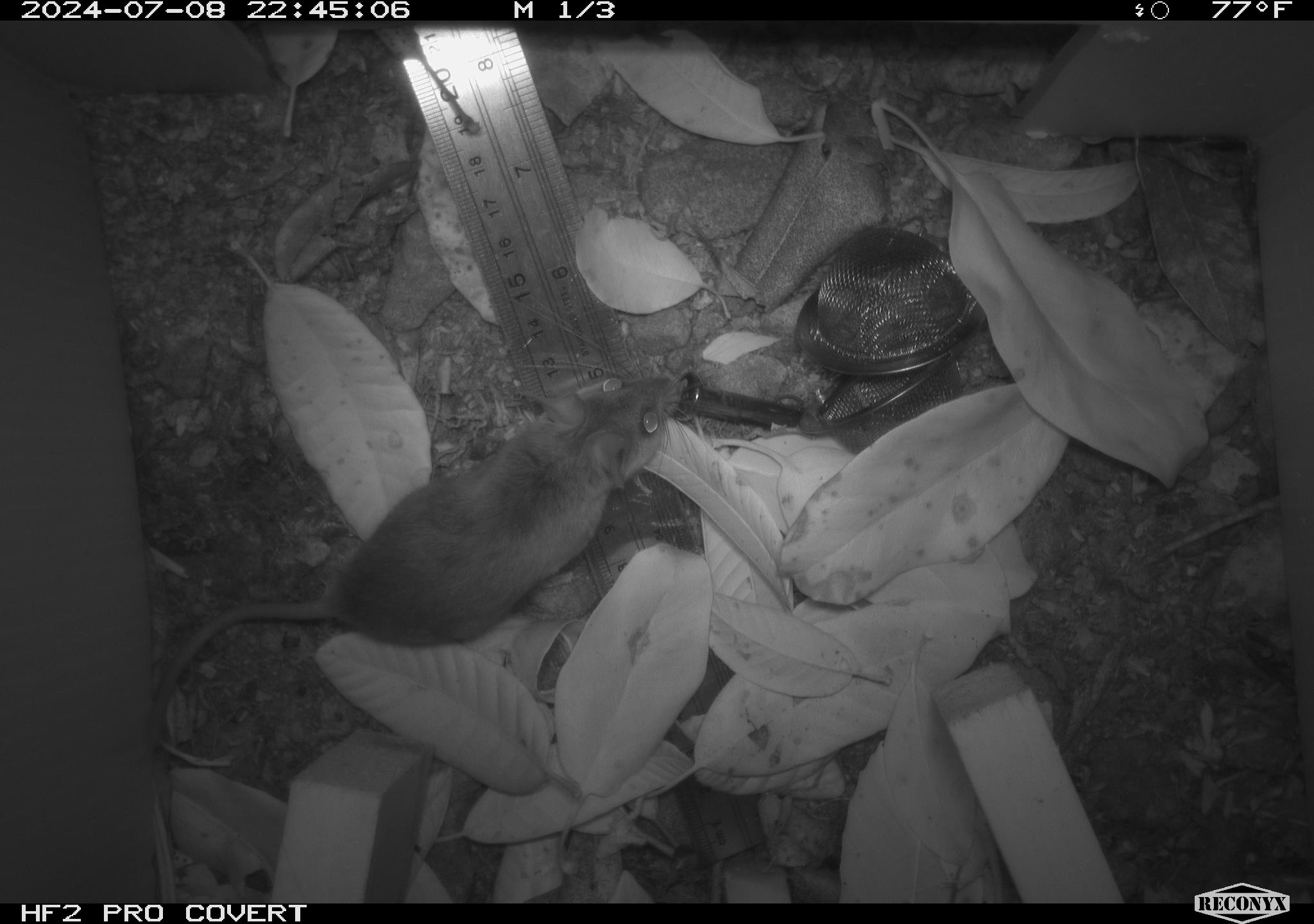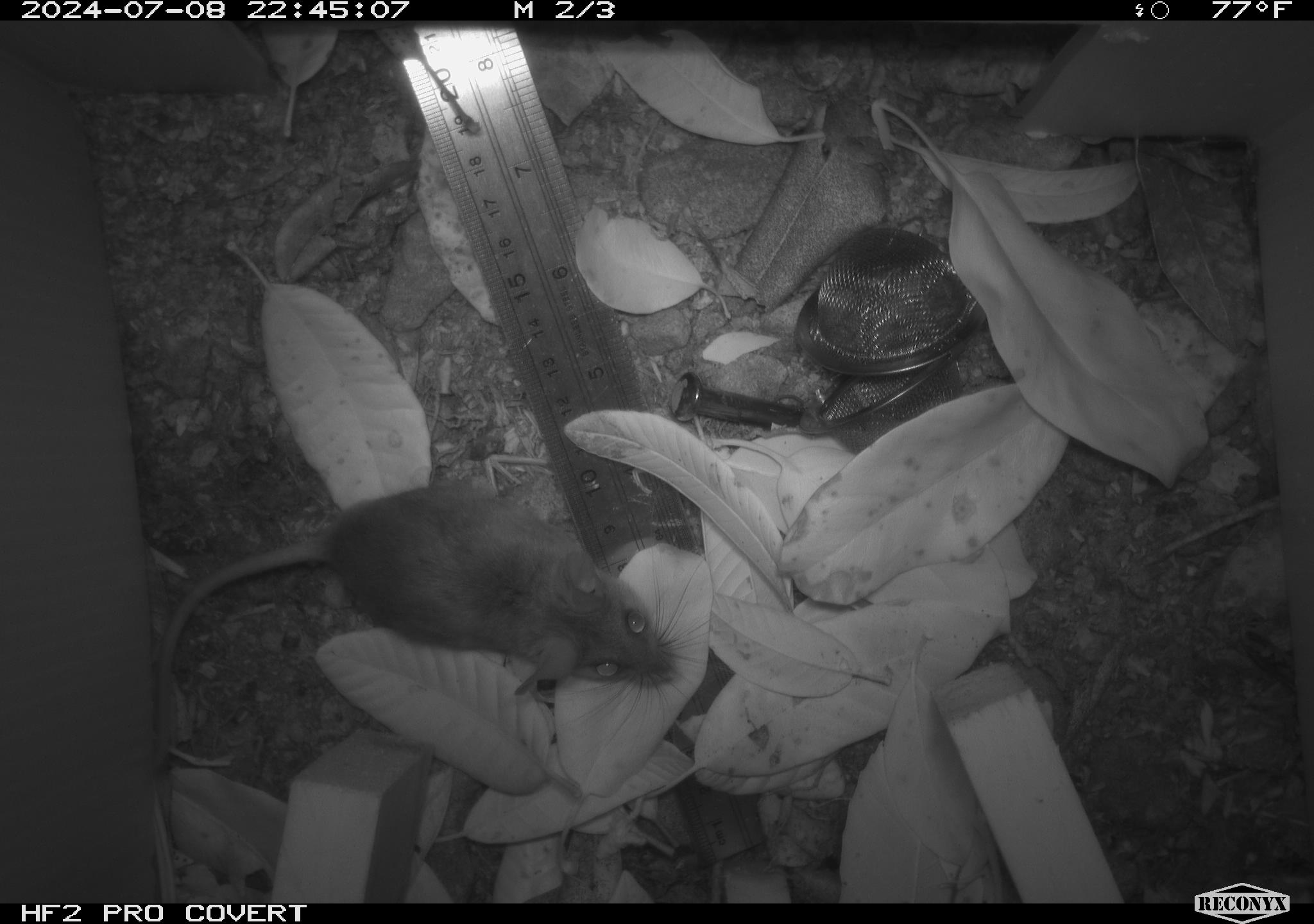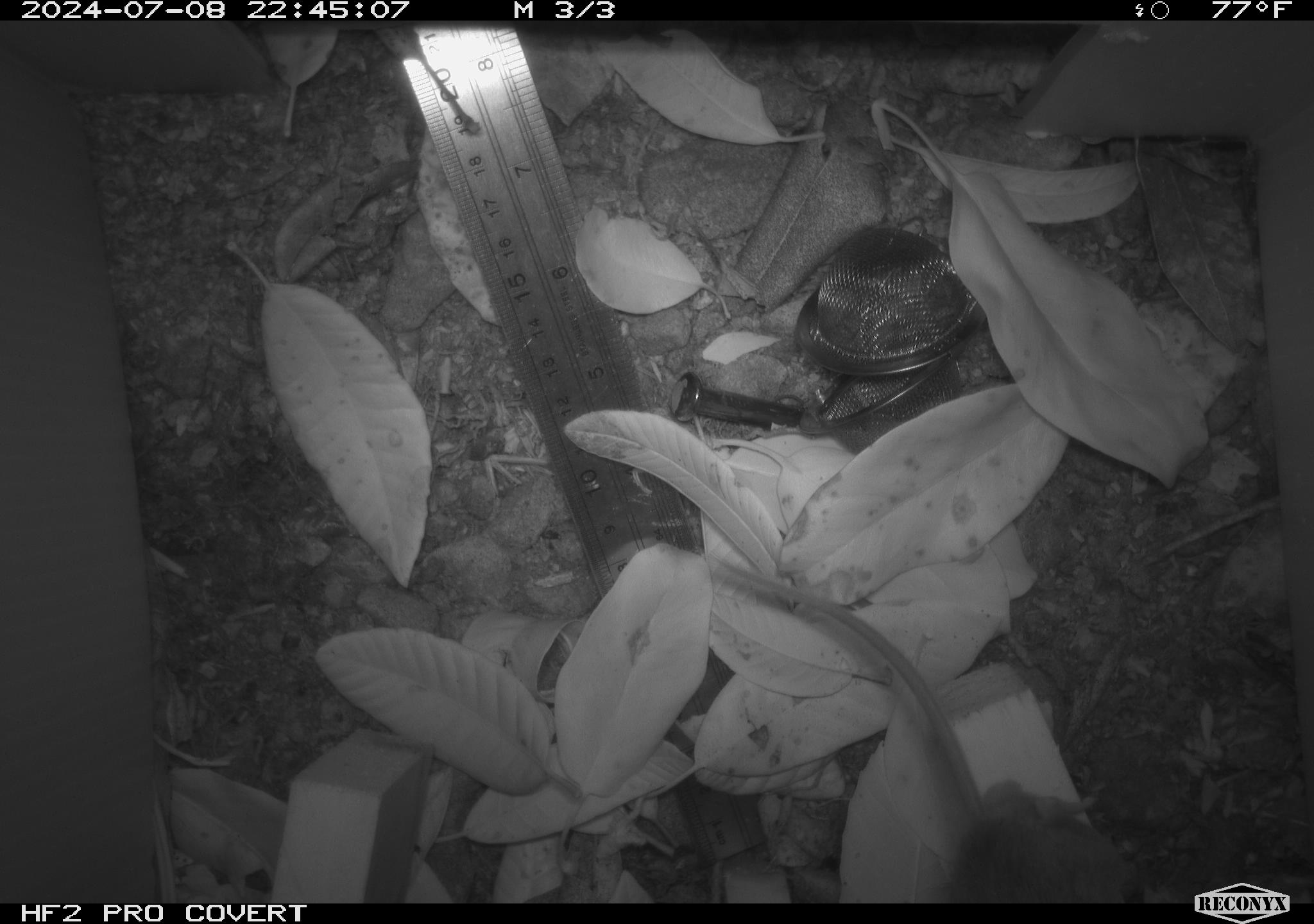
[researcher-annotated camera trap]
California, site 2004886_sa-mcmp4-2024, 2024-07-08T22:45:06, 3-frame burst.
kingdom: Animalia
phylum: Chordata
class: Mammalia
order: Rodentia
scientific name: Rodentia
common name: mouse species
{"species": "mouse species (Rodentia)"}